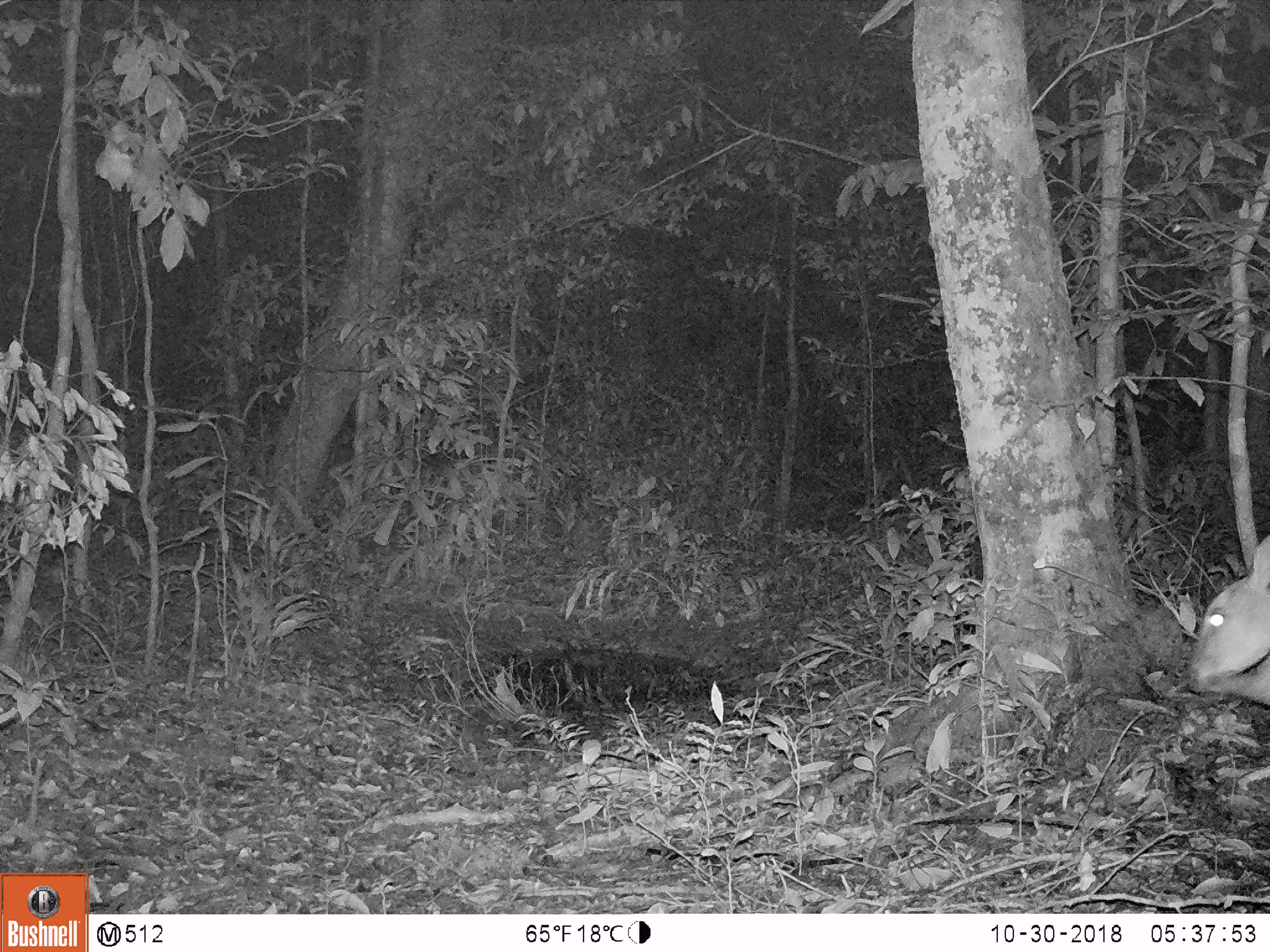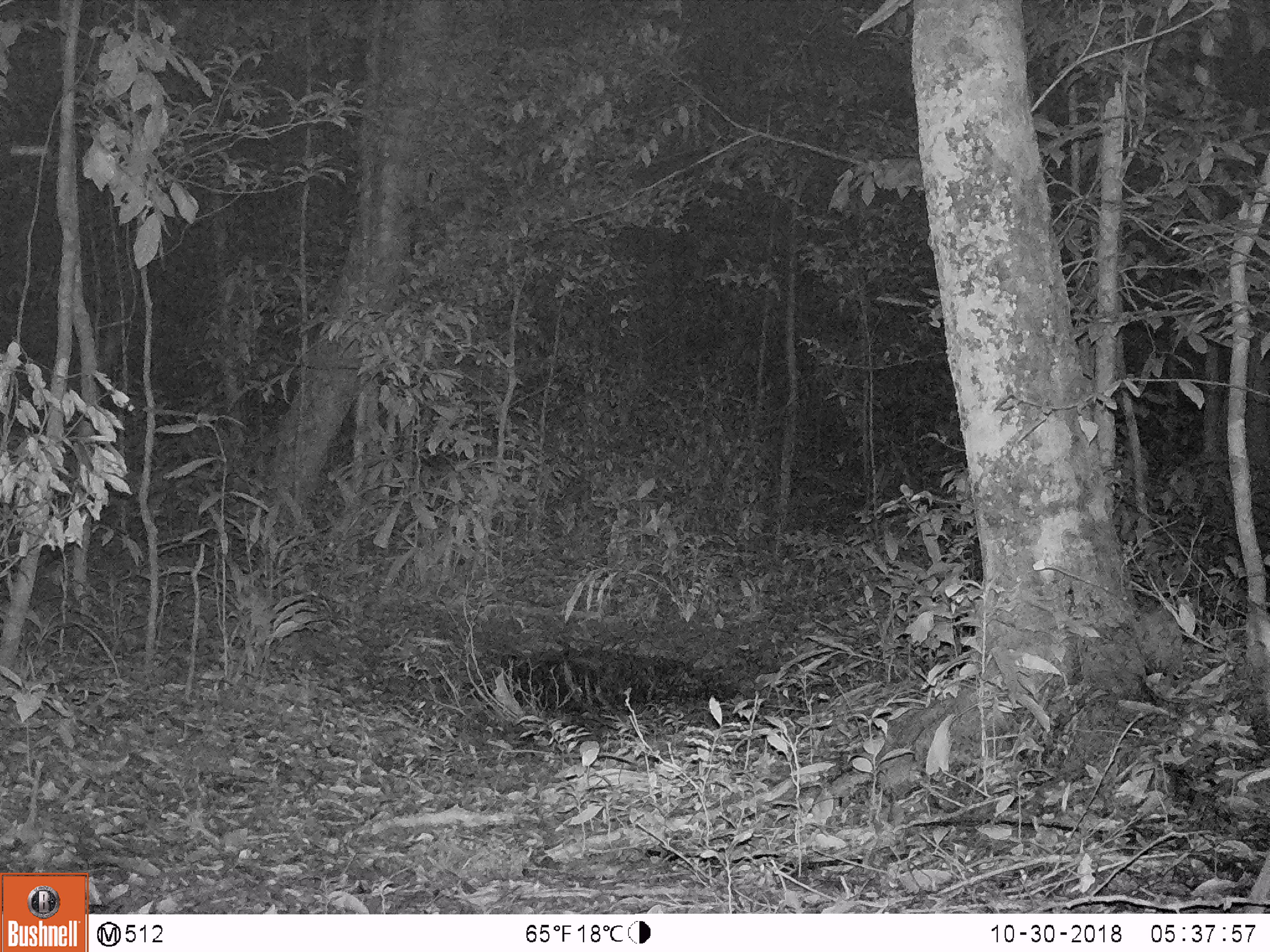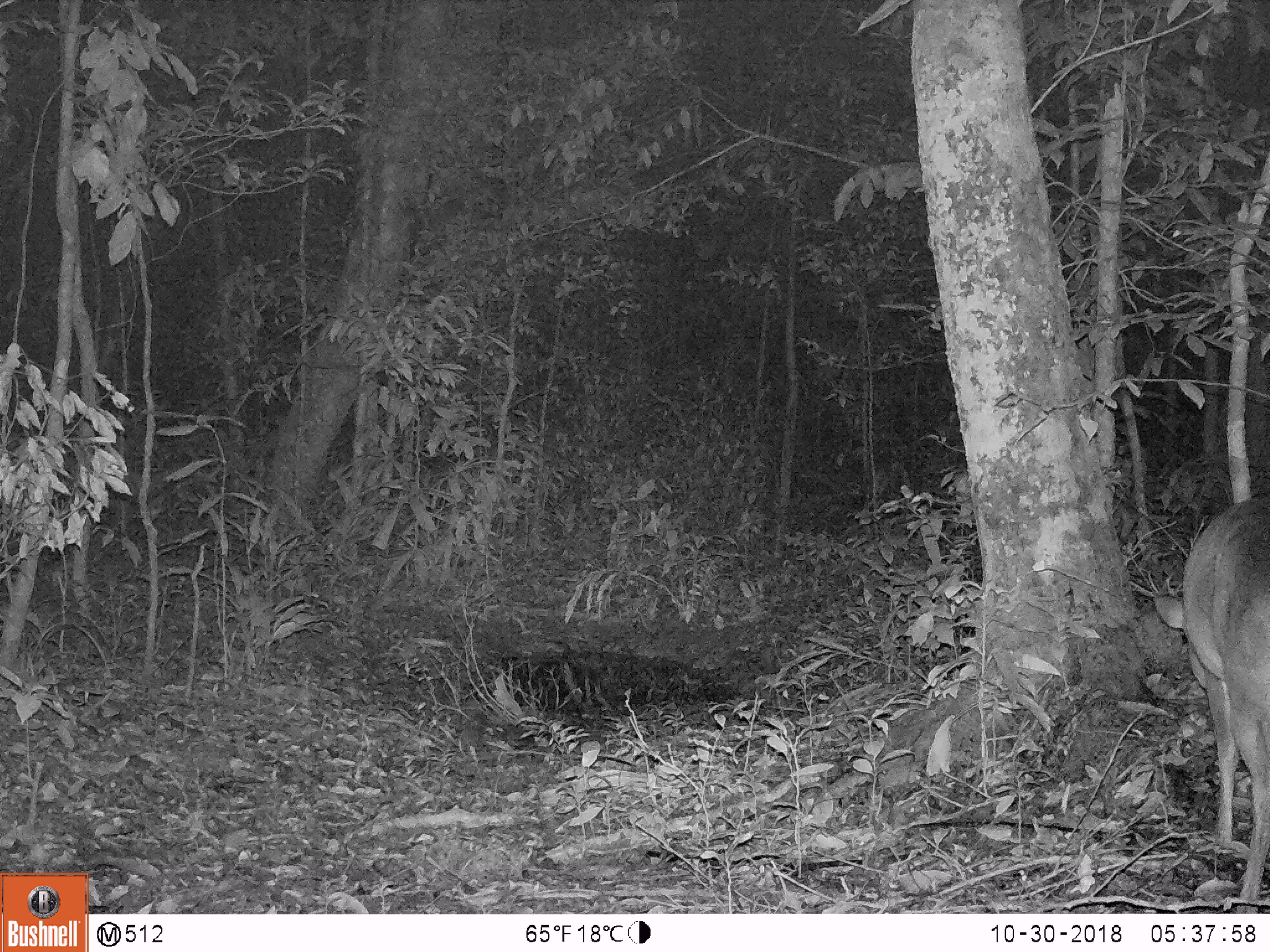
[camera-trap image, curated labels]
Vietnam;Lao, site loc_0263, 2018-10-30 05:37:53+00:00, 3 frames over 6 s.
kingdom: Animalia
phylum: Chordata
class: Mammalia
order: Artiodactyla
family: Cervidae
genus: Muntiacus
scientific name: Muntiacus vuquangensis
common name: large-antlered muntjac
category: large antlered muntjac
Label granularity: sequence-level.